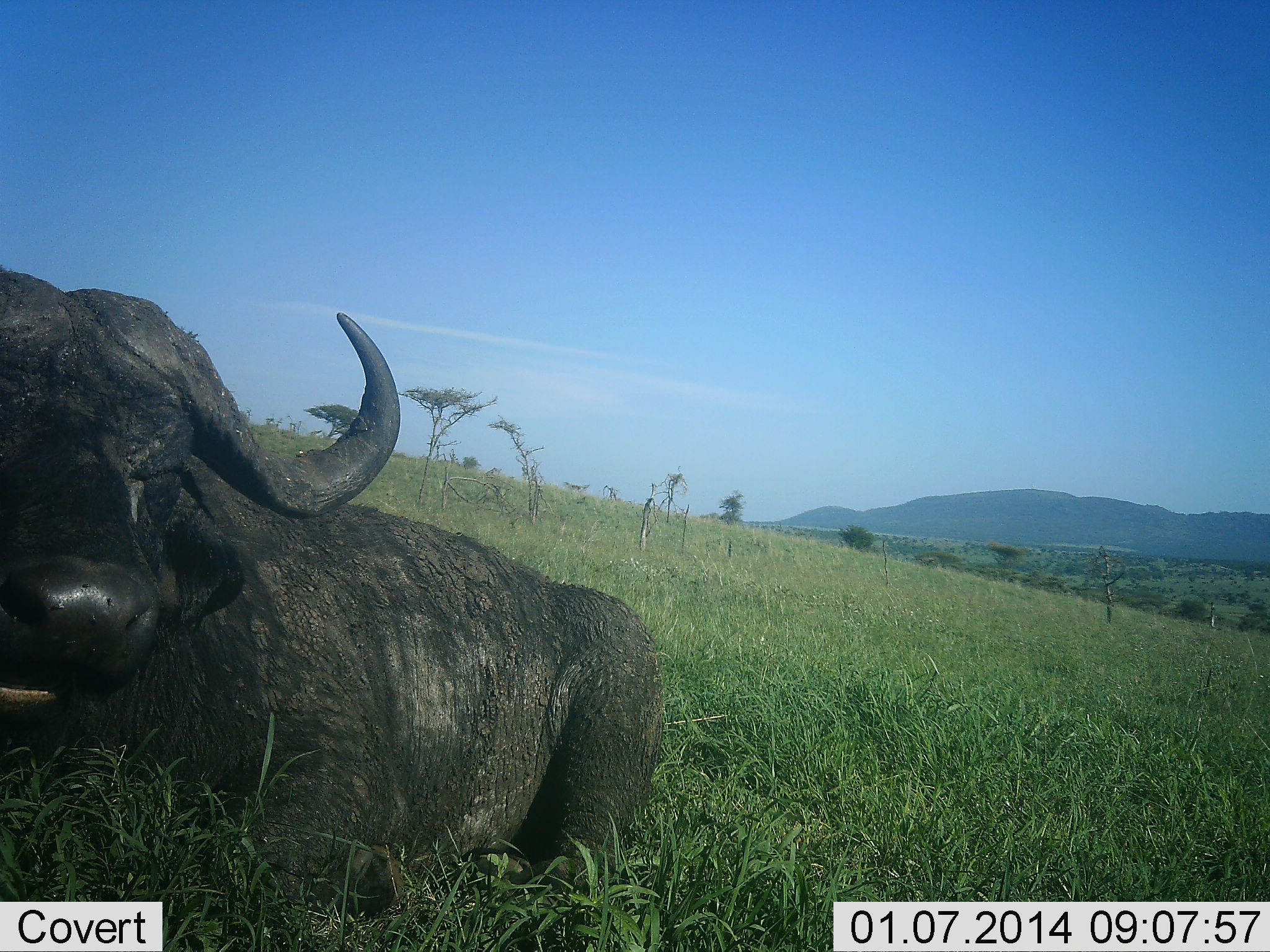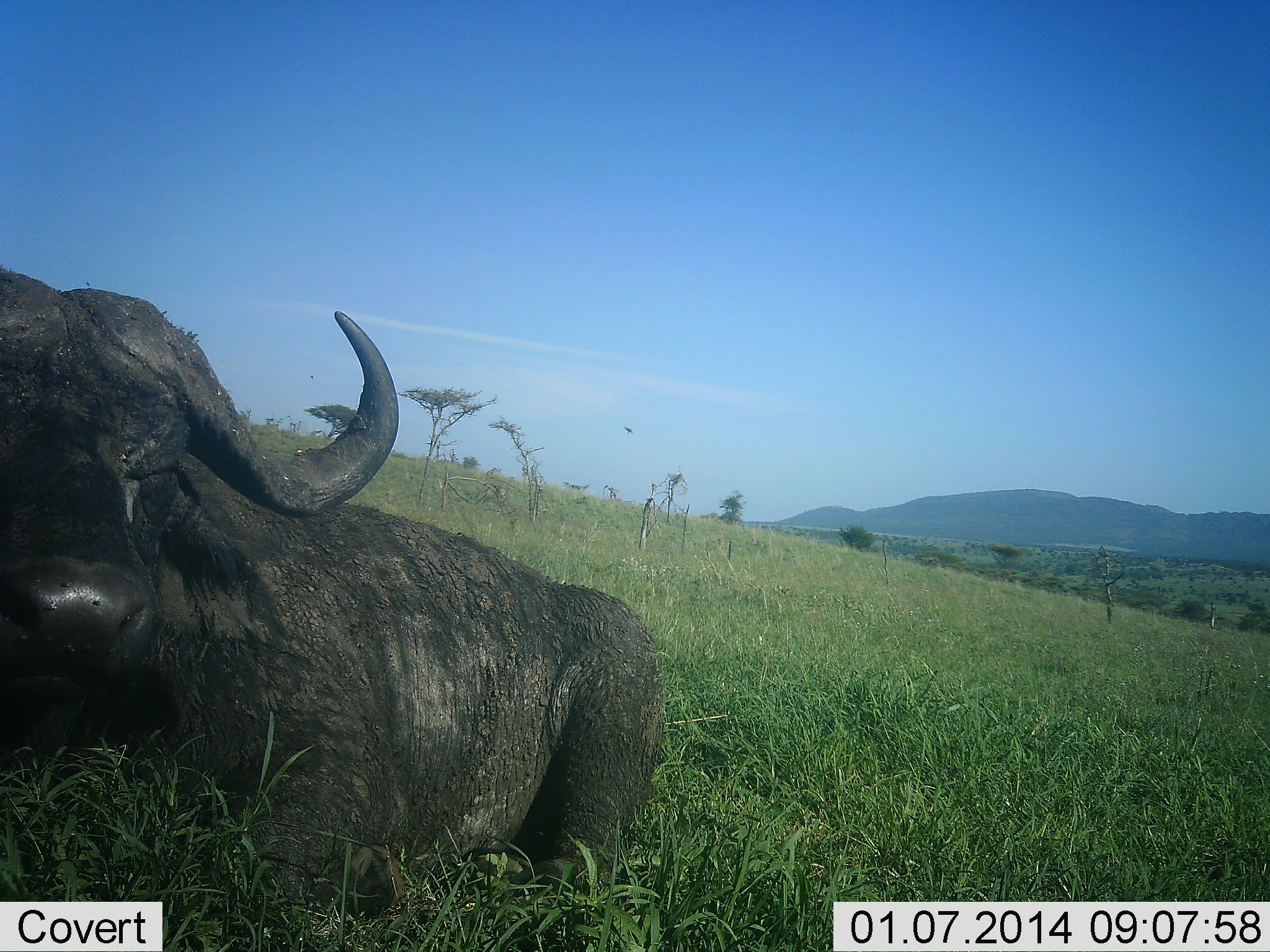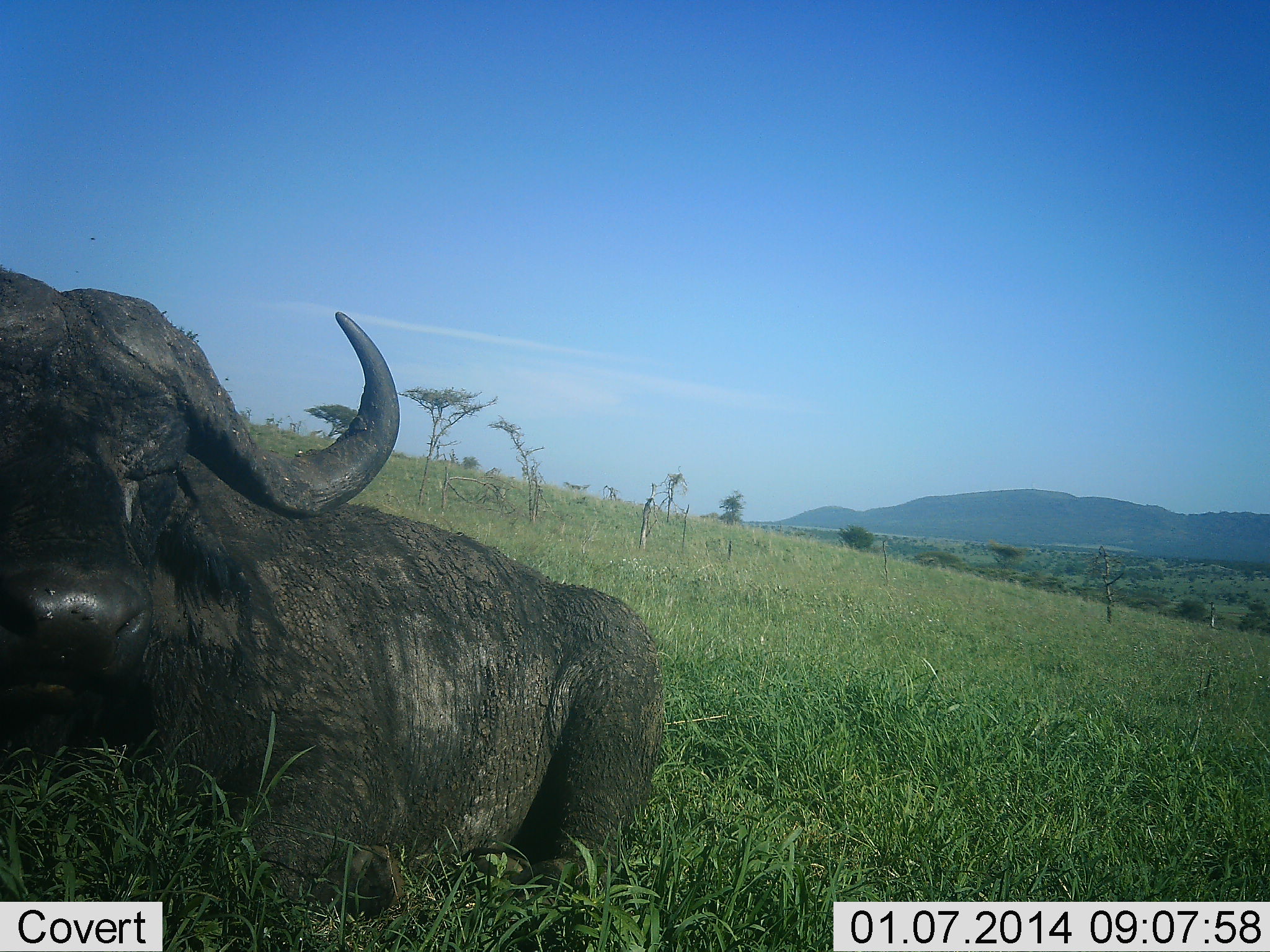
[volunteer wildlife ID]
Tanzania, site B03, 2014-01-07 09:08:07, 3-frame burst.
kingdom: Animalia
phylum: Chordata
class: Mammalia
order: Artiodactyla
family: Bovidae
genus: Syncerus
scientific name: Syncerus caffer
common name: cape buffalo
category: buffalo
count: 1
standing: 0%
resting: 100%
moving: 0%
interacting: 0%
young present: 0%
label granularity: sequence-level